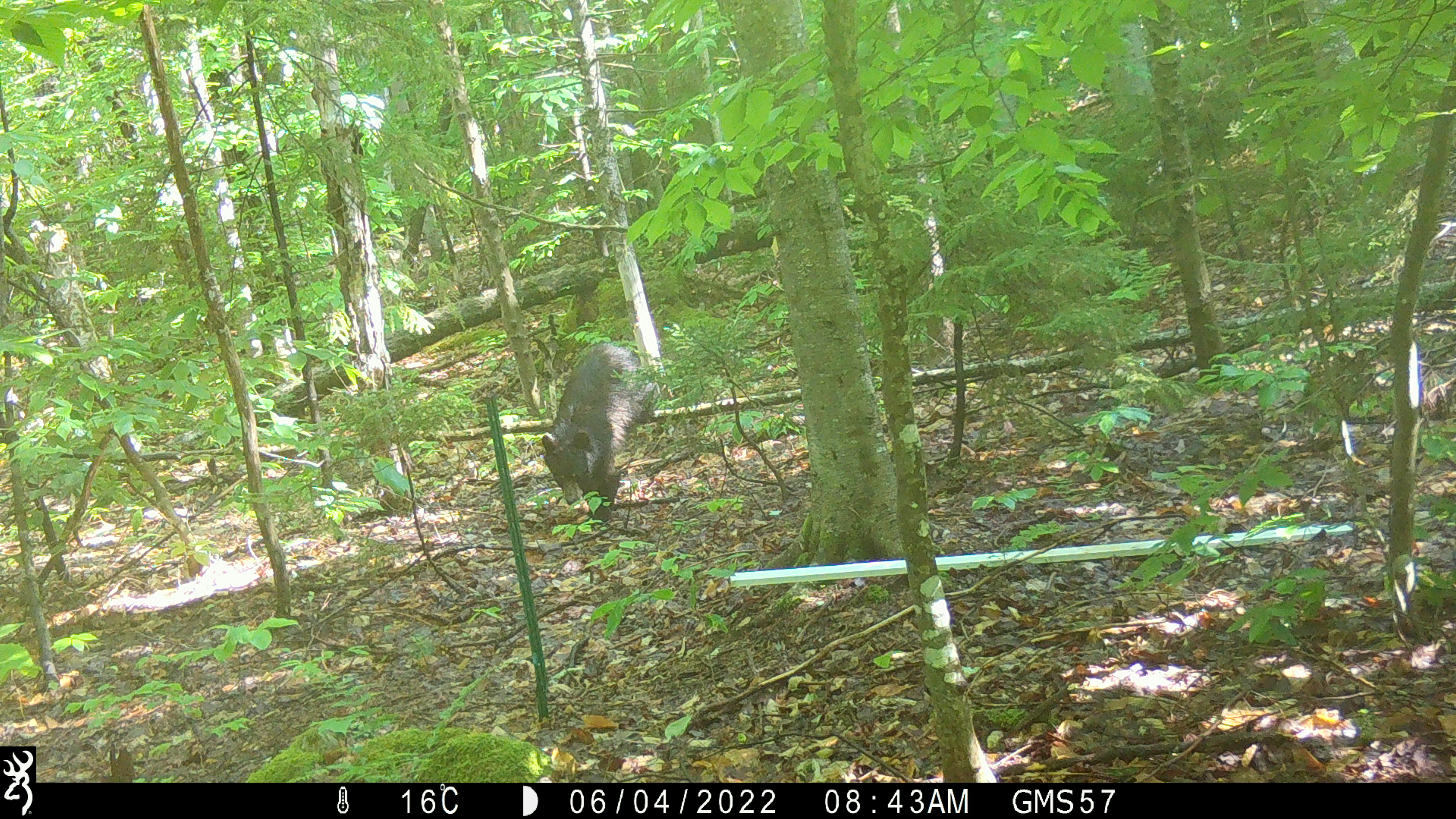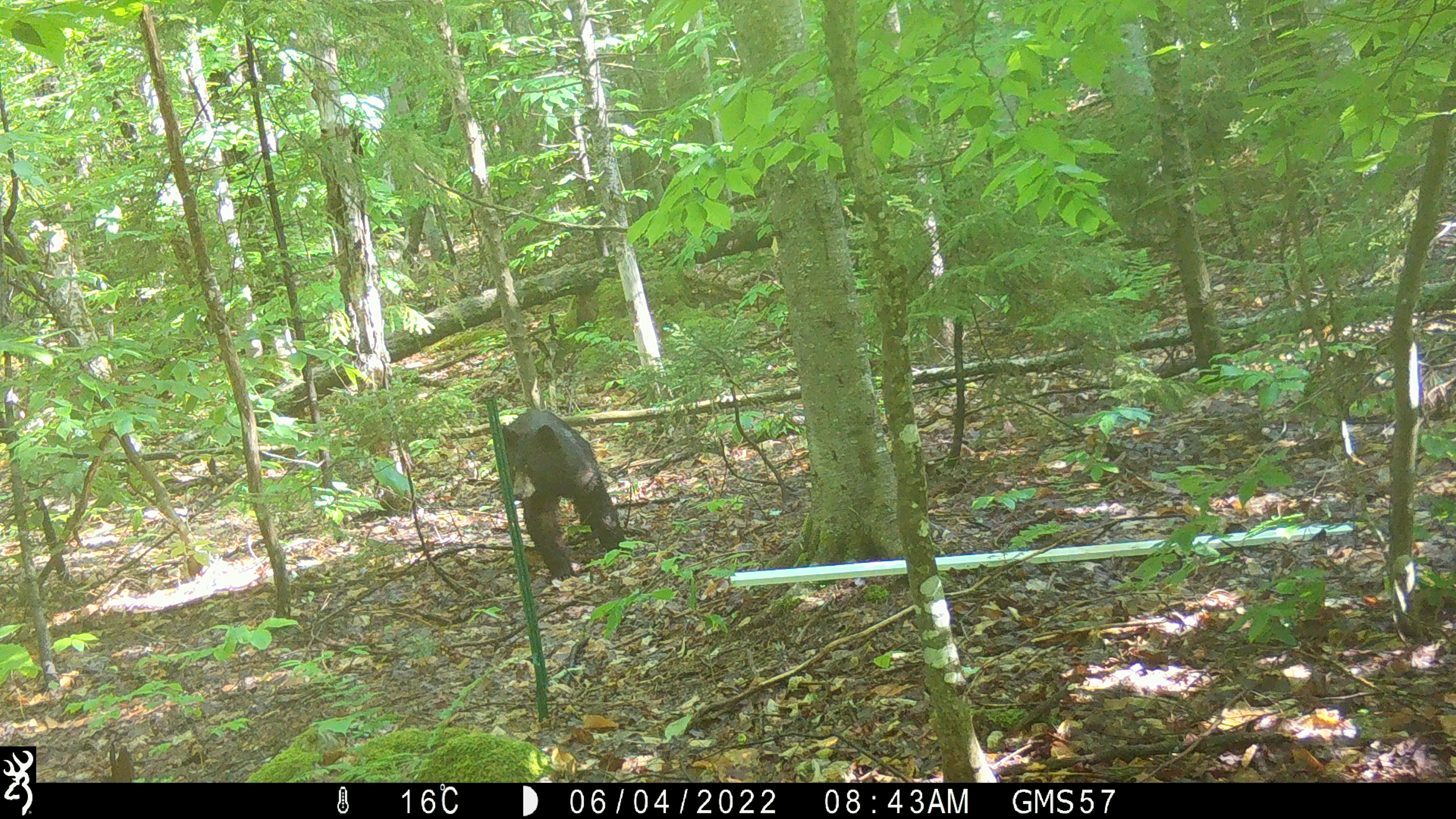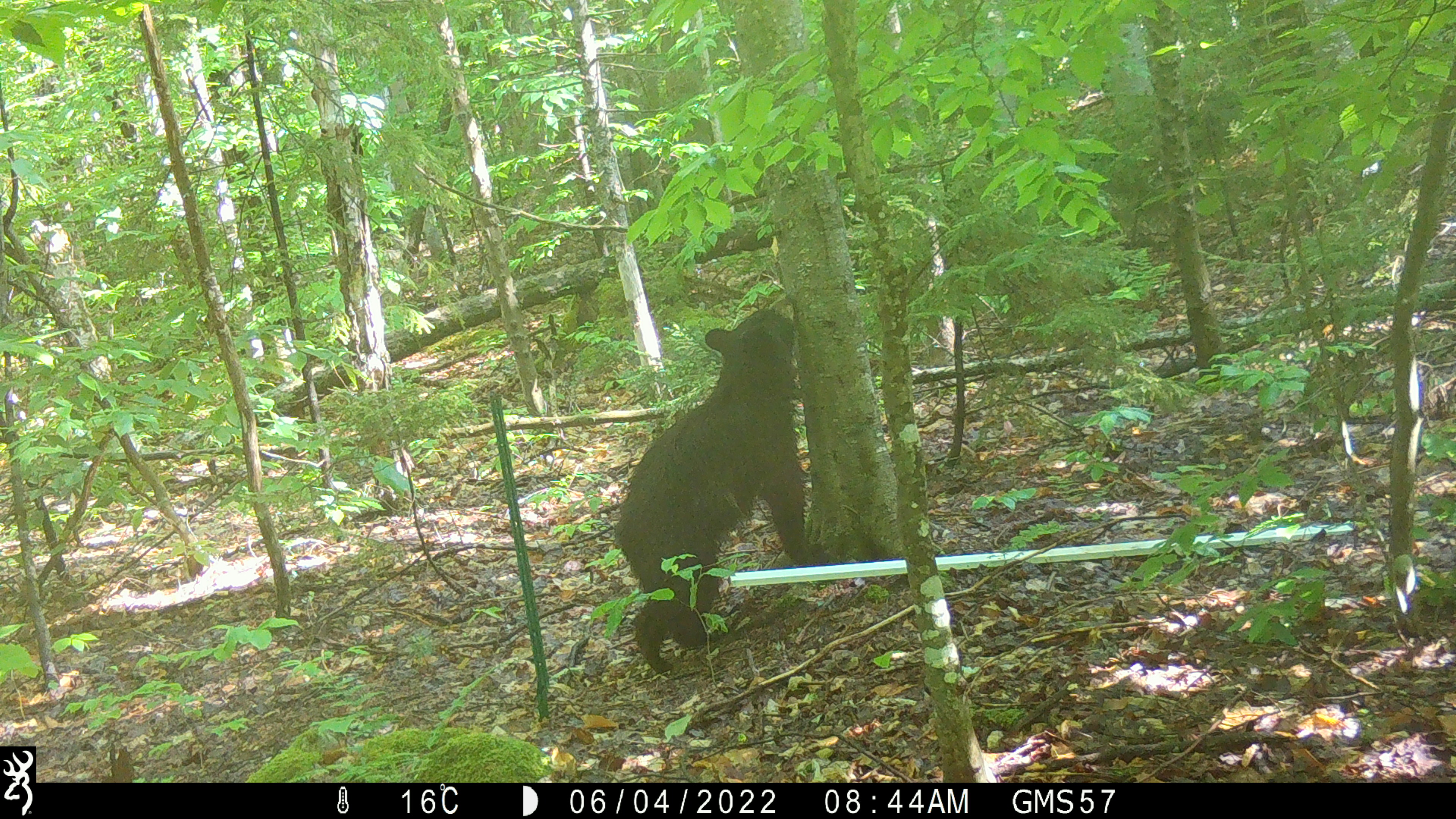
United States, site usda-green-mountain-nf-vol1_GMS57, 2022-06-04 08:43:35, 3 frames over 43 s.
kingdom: Animalia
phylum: Chordata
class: Mammalia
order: Carnivora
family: Ursidae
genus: Ursus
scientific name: Ursus americanus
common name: black bear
Black bear (Ursus americanus).